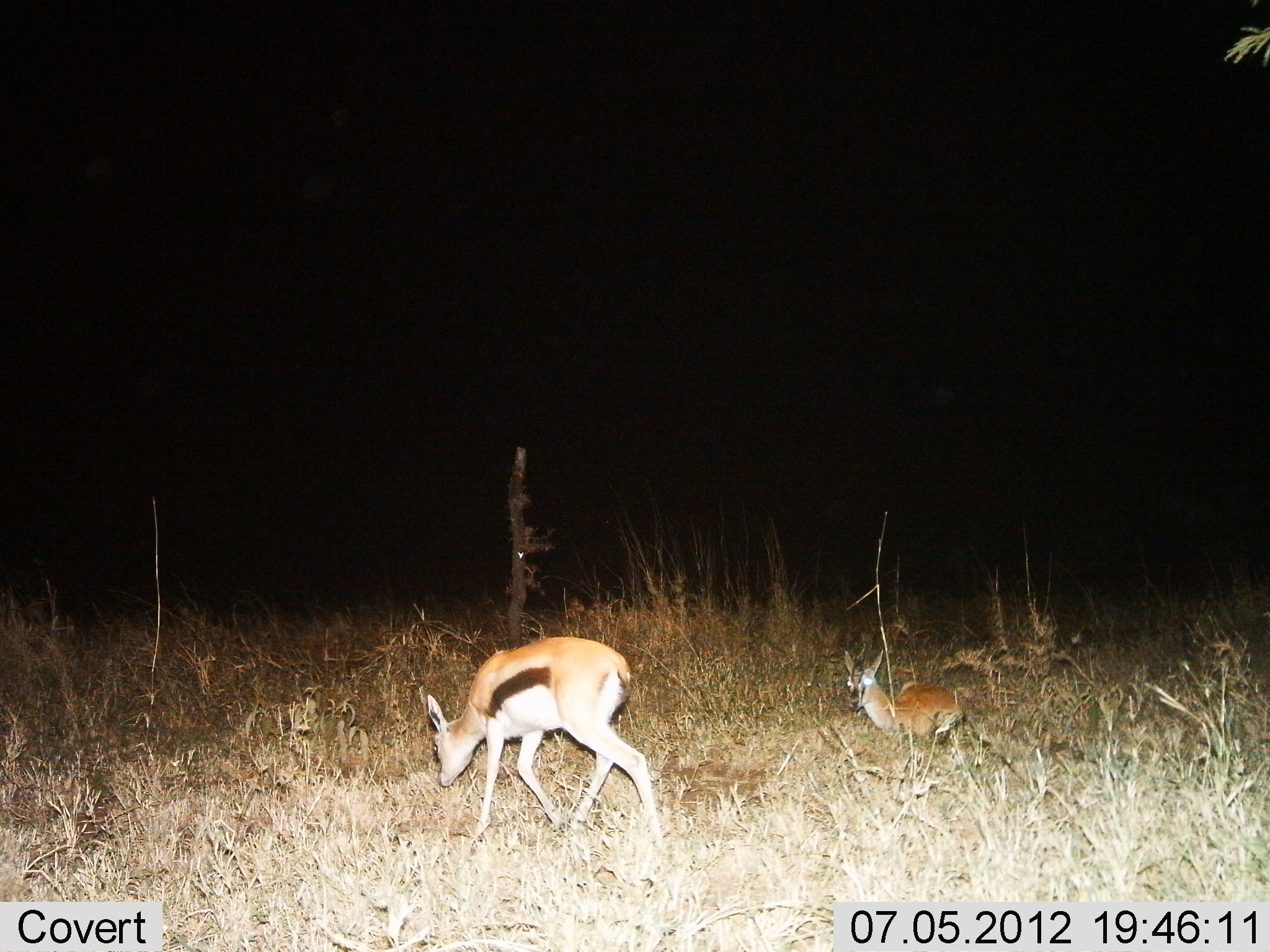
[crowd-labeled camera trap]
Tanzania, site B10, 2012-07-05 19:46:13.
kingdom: Animalia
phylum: Chordata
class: Mammalia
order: Artiodactyla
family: Bovidae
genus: Eudorcas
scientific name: Eudorcas thomsonii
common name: thomson's gazelle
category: gazellethomsons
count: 2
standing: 50%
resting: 60%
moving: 40%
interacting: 0%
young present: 50%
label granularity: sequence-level